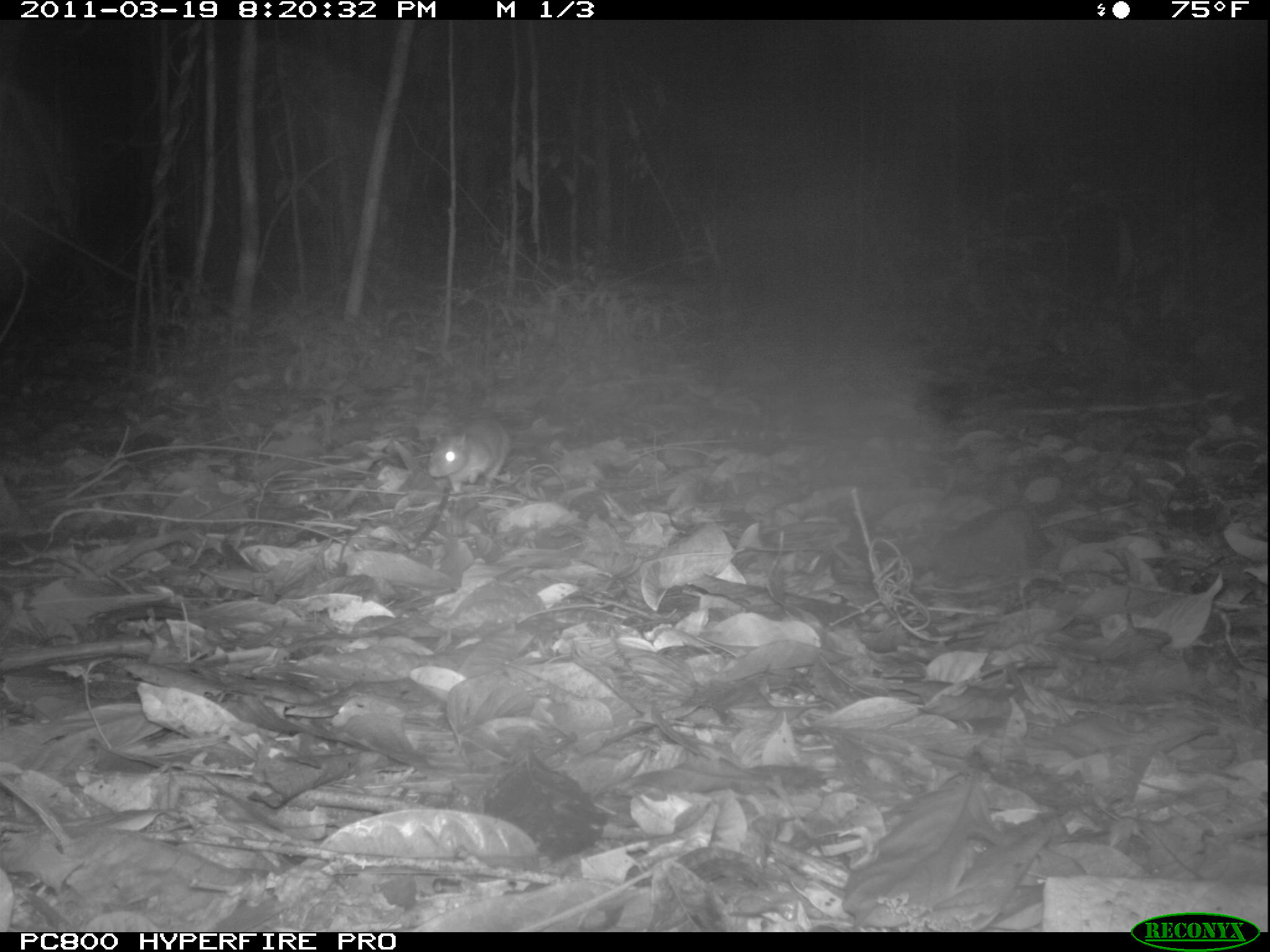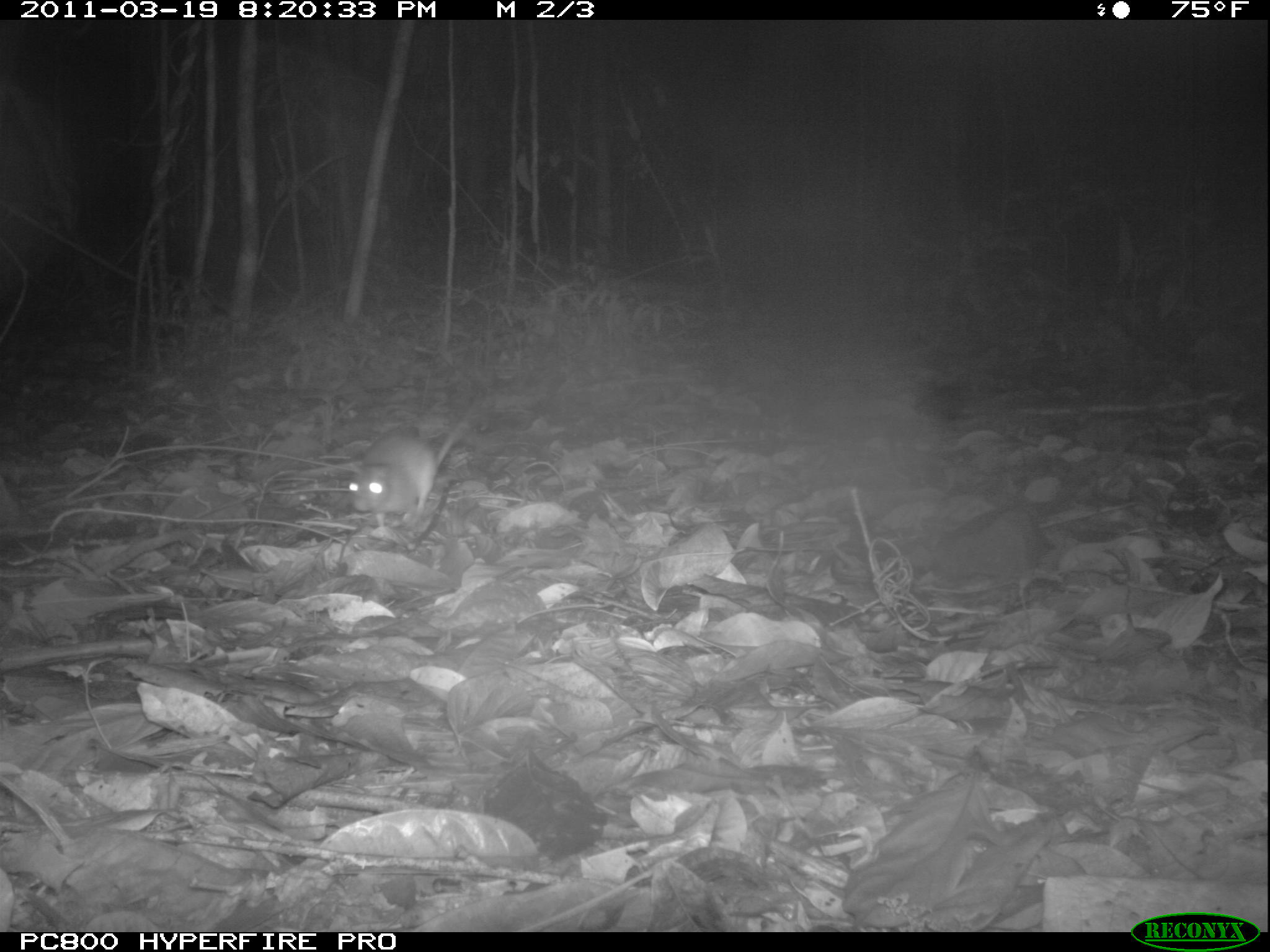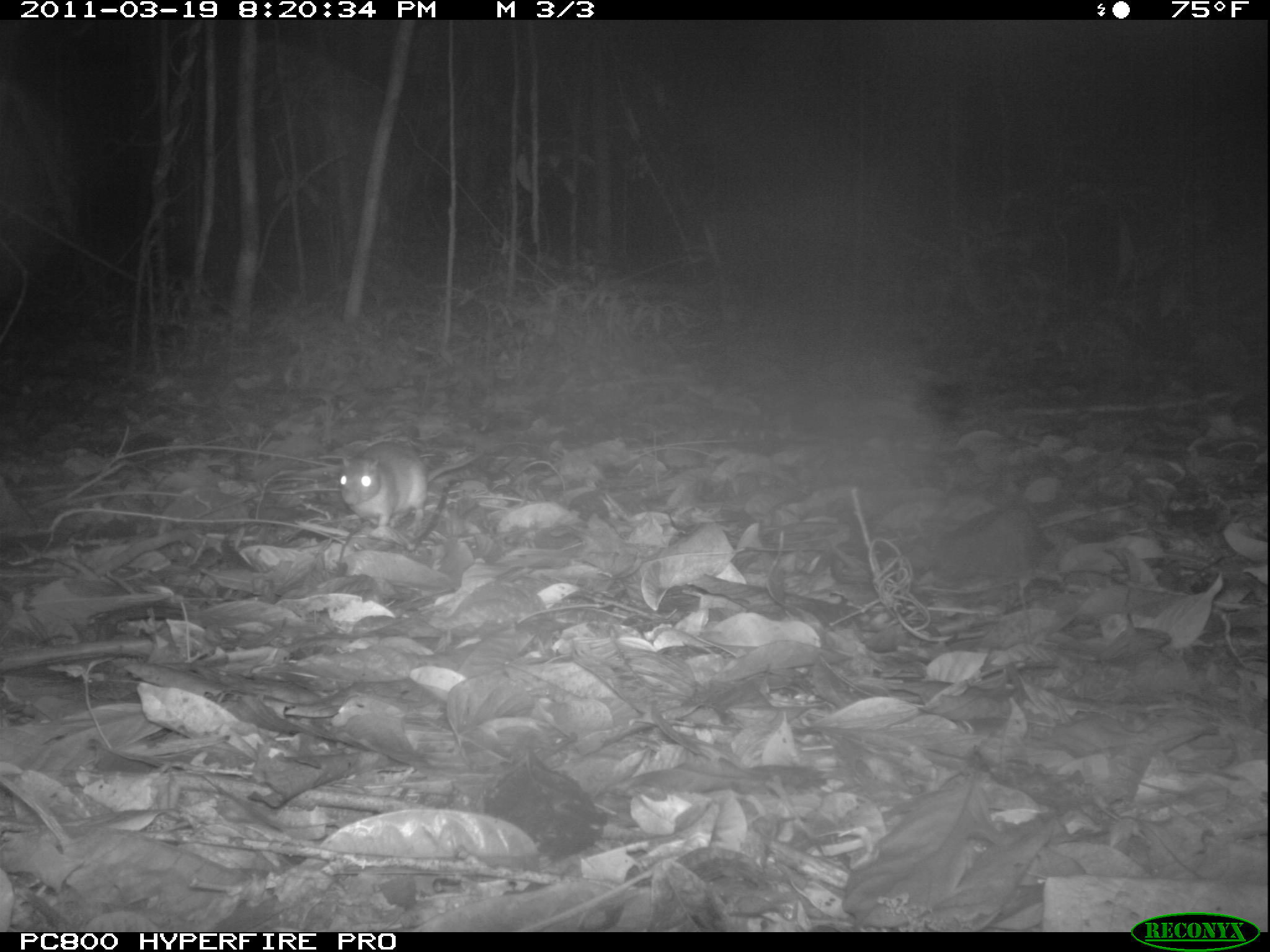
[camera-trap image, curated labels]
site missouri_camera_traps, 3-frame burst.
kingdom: Animalia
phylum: Chordata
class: Mammalia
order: Rodentia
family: Muridae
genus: Rattus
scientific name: Rattus praetor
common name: spiny rat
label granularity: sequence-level